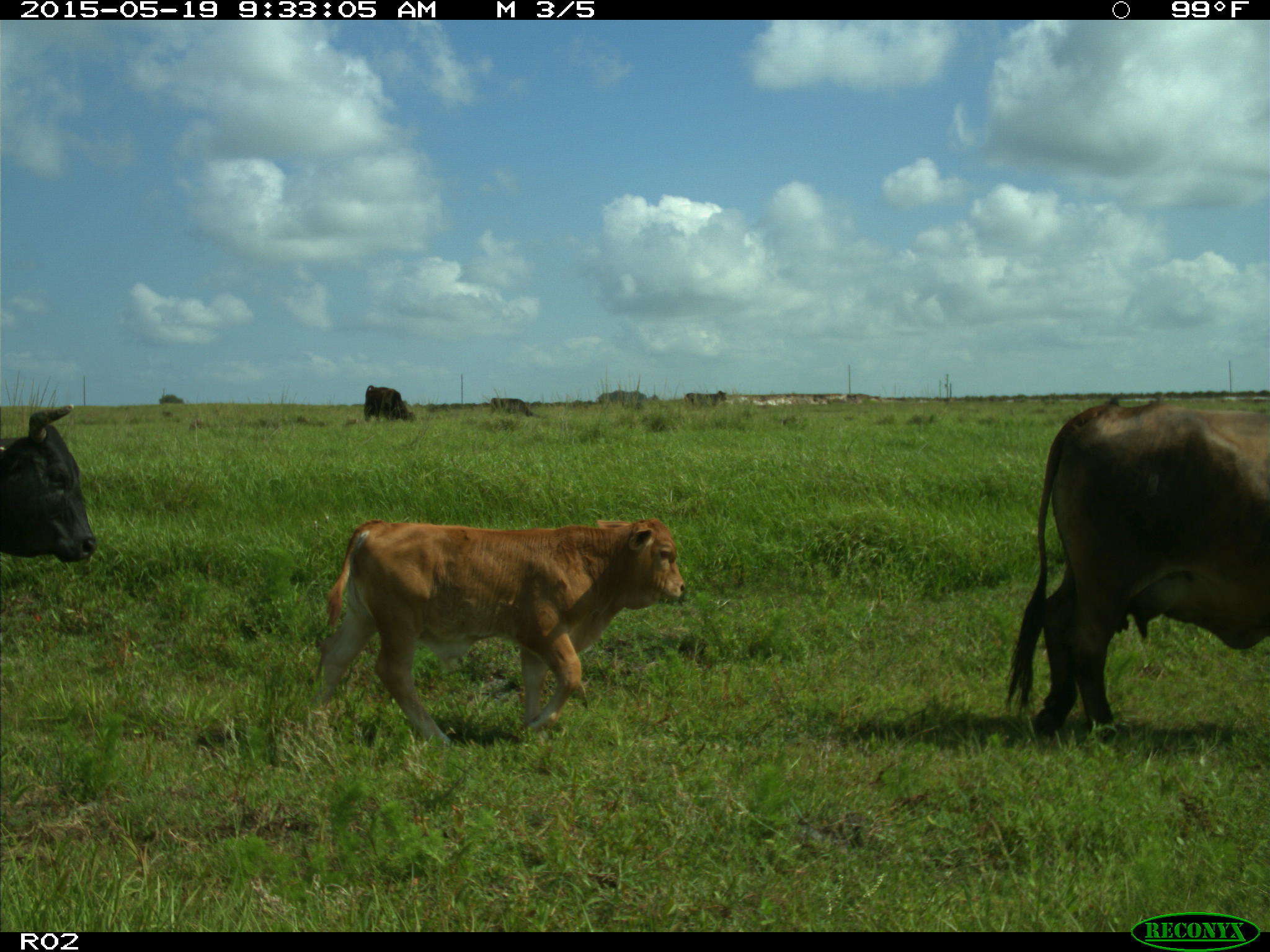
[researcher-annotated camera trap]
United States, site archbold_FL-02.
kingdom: Animalia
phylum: Chordata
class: Mammalia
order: Artiodactyla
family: Bovidae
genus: Bos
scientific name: Bos taurus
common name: domestic cow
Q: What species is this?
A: Bos taurus (domestic cow).